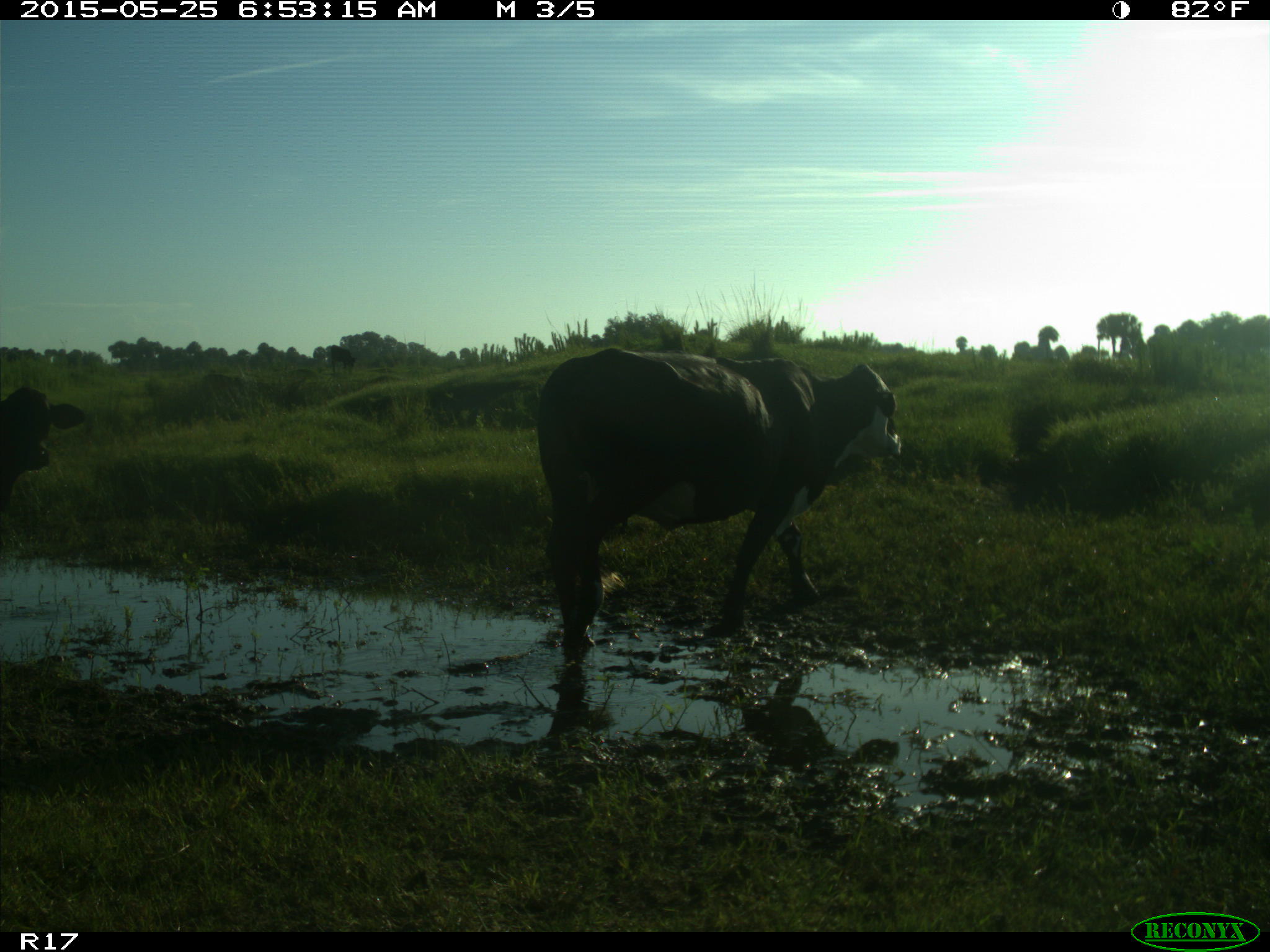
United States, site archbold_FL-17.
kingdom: Animalia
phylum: Chordata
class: Mammalia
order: Artiodactyla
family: Bovidae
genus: Bos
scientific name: Bos taurus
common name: domestic cow